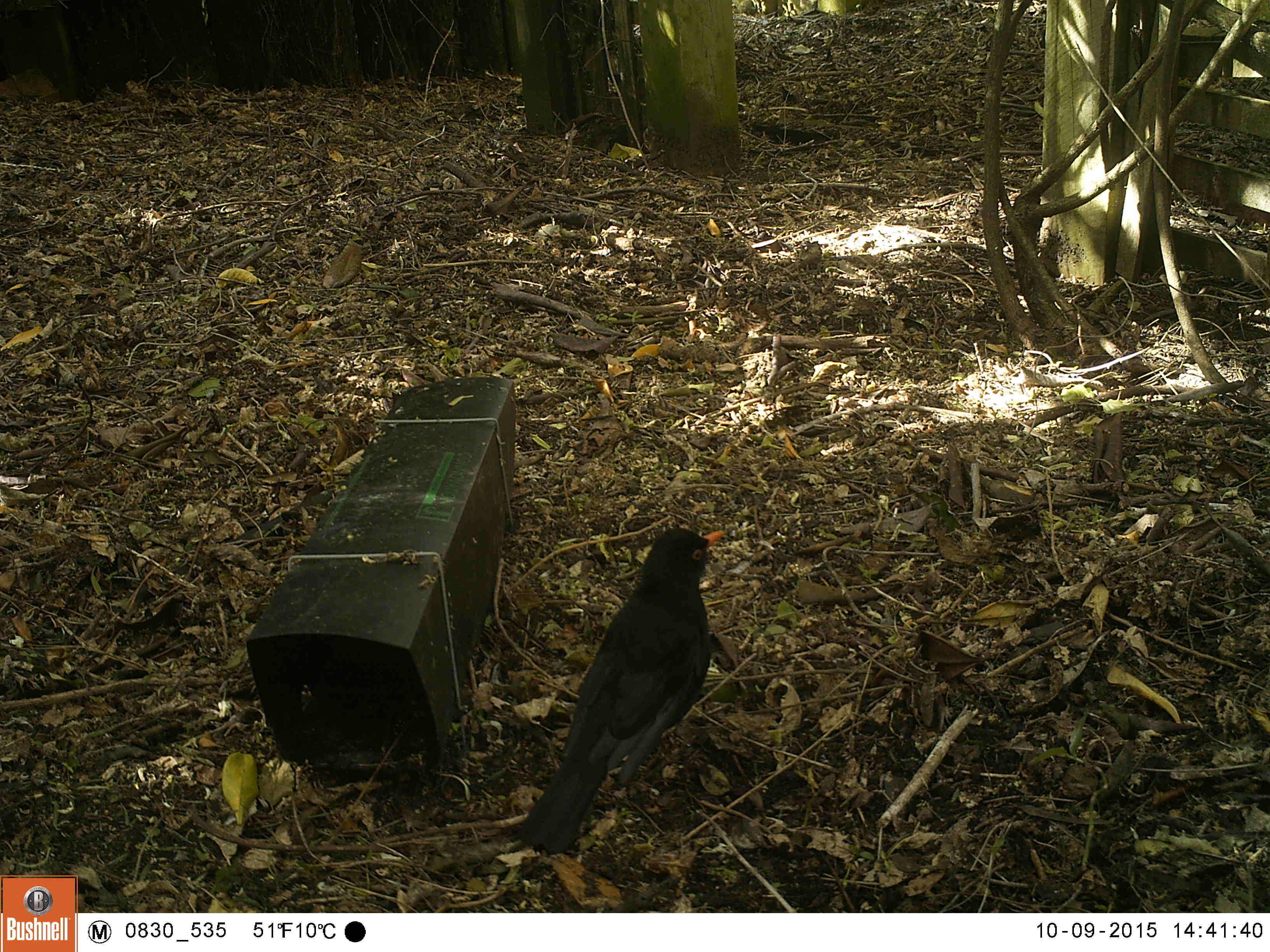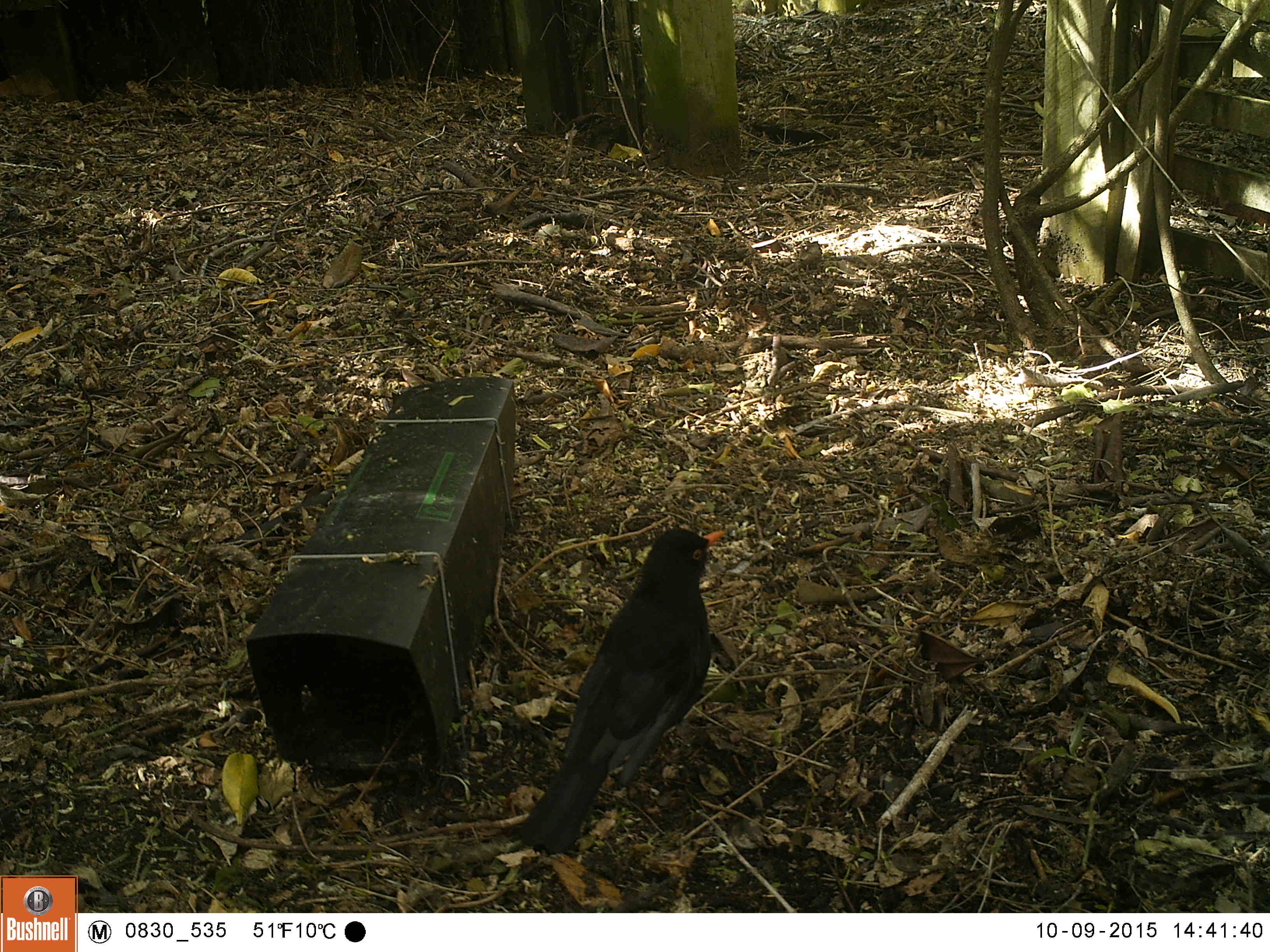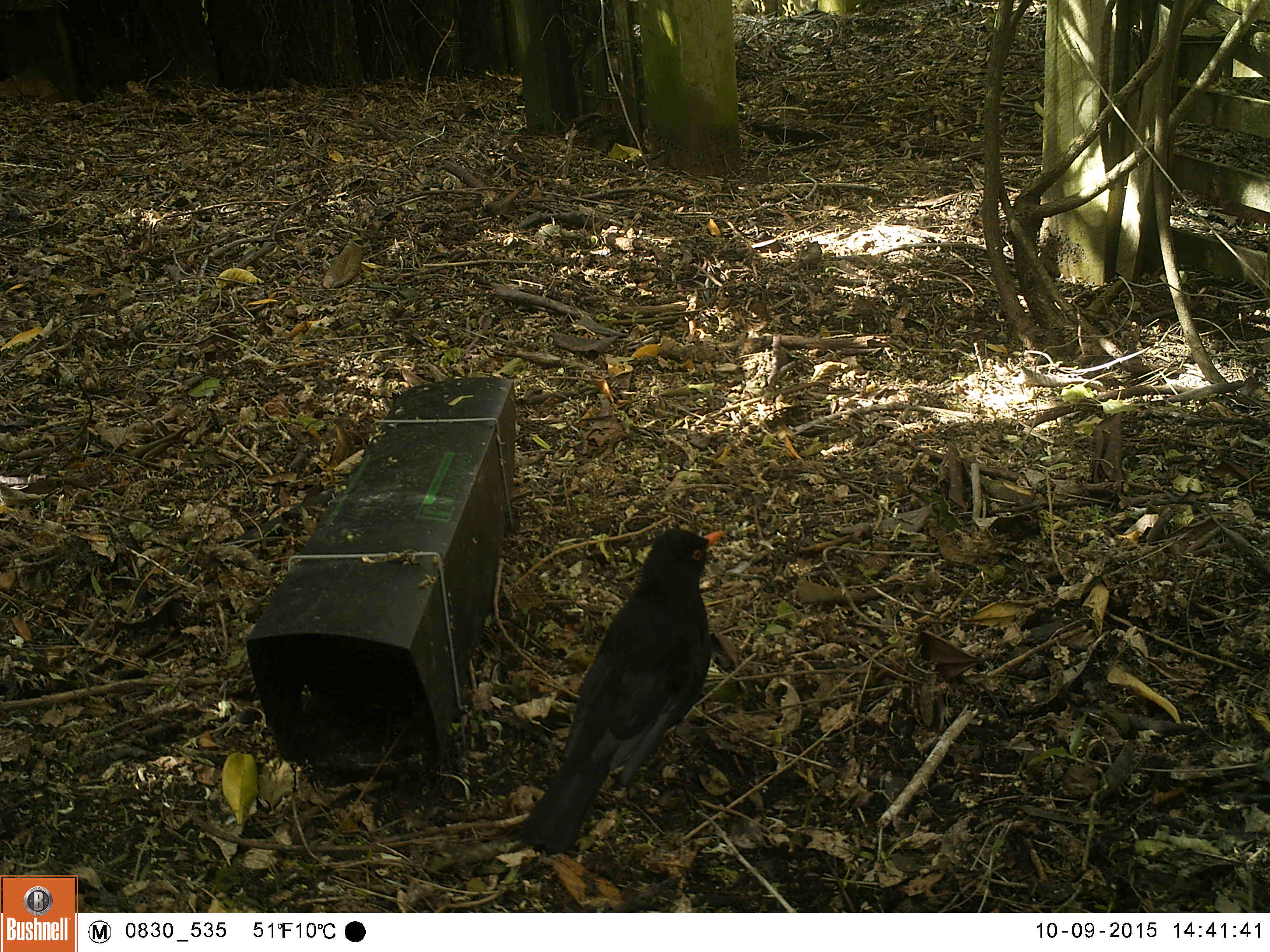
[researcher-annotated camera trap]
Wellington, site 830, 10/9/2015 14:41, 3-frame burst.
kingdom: Animalia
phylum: Chordata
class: Aves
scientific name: Aves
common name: bird